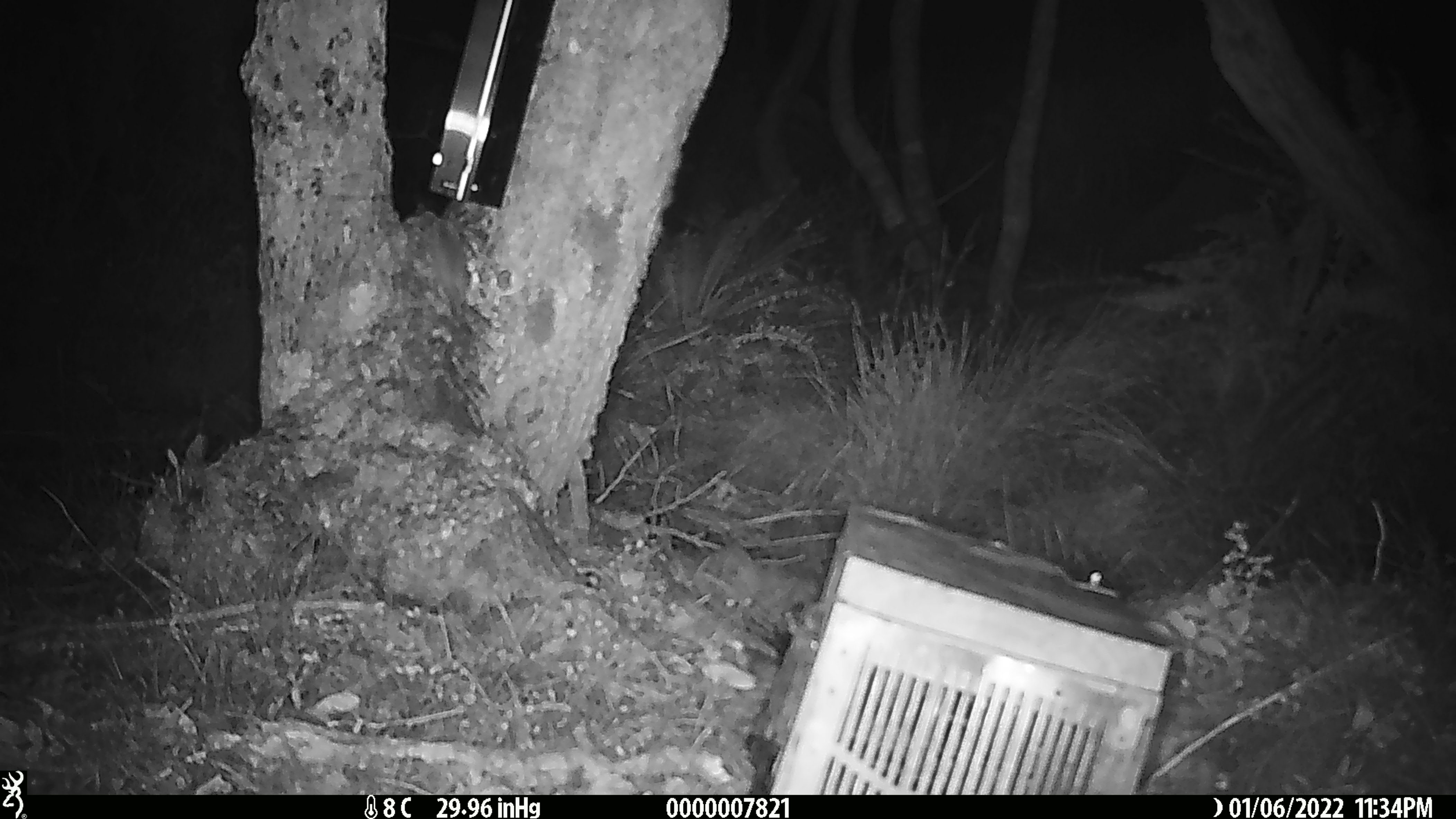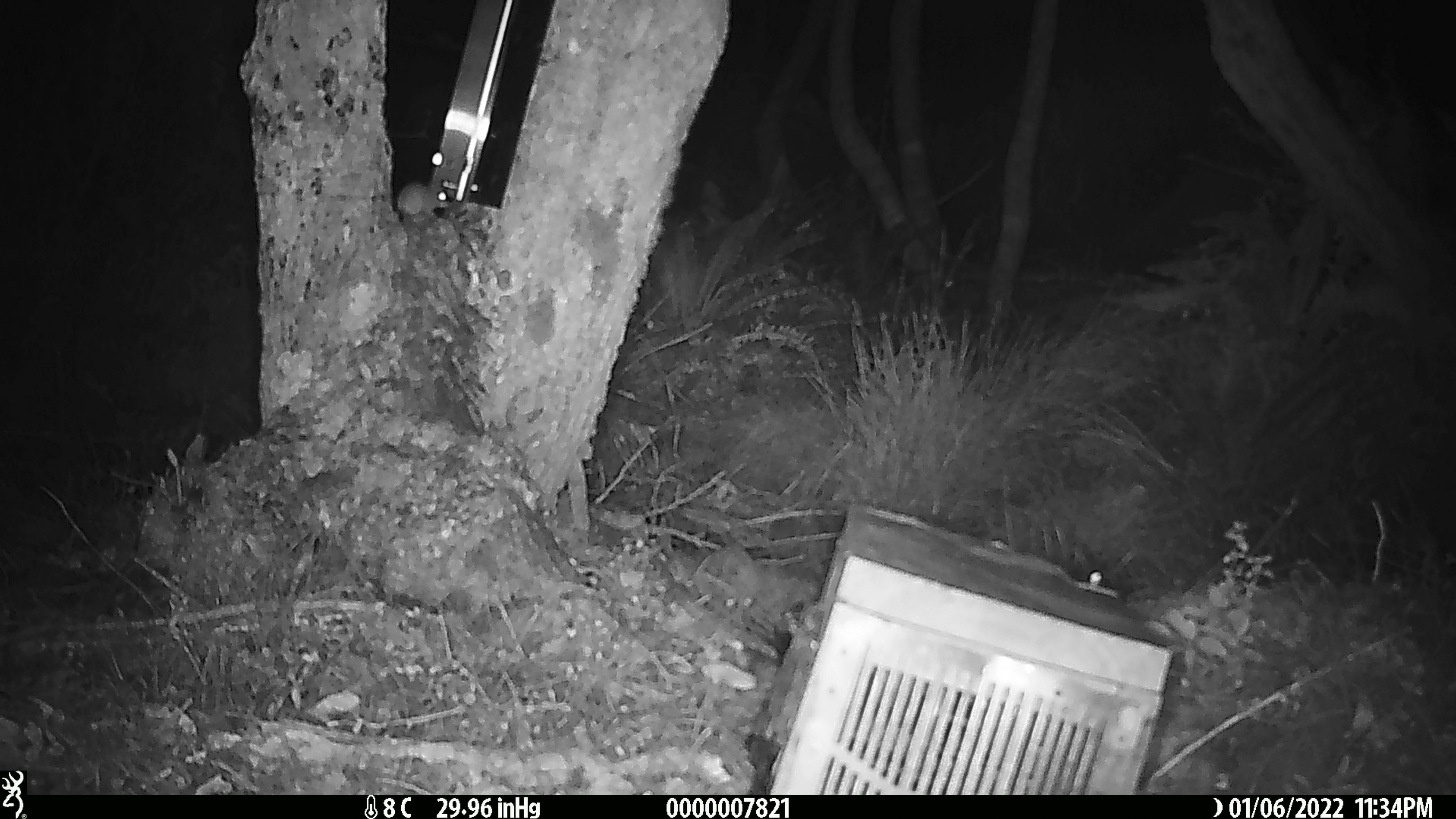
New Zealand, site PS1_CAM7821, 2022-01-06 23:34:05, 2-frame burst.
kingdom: Animalia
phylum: Chordata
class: Mammalia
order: Rodentia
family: Muridae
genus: Mus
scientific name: Mus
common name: mouse